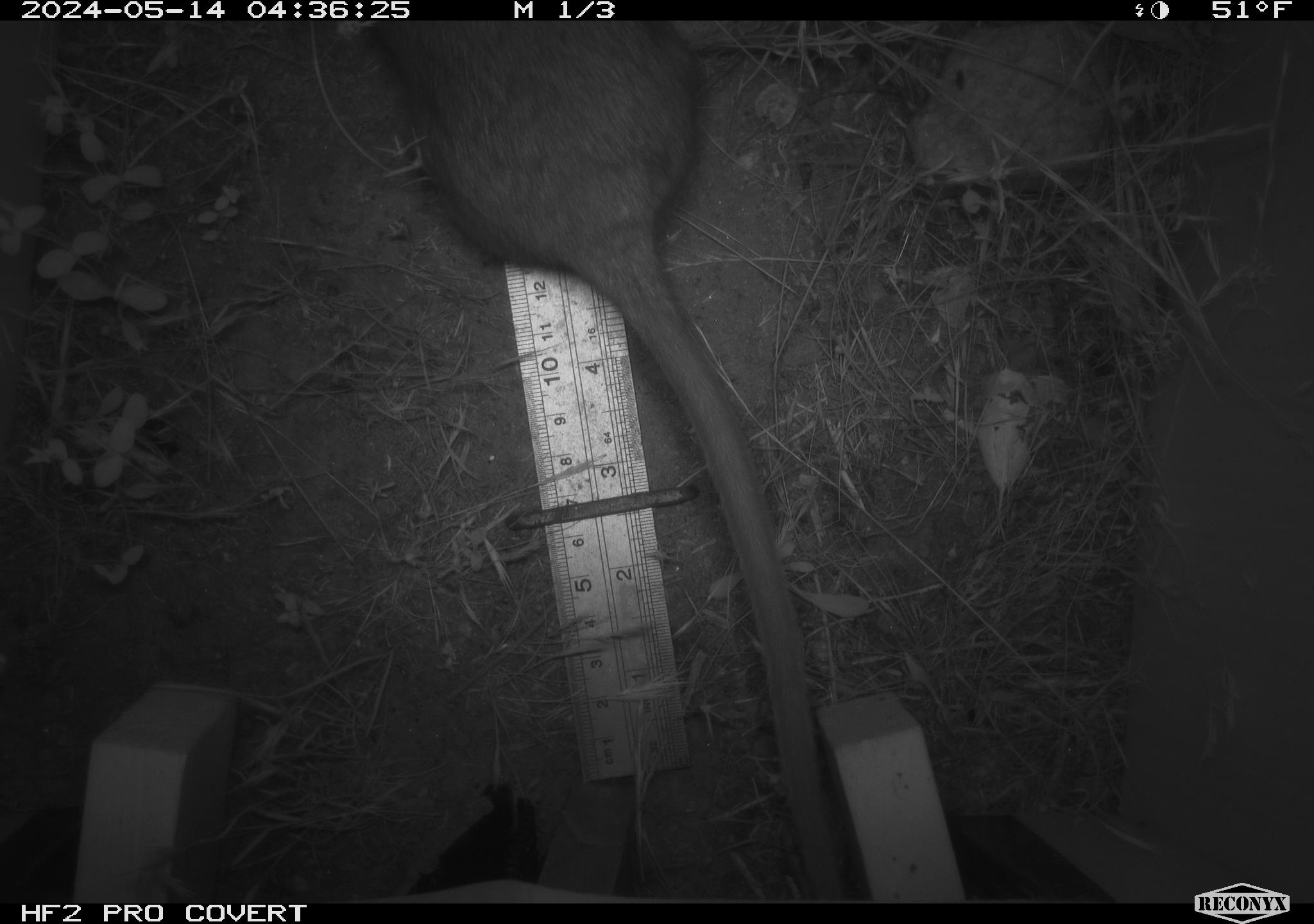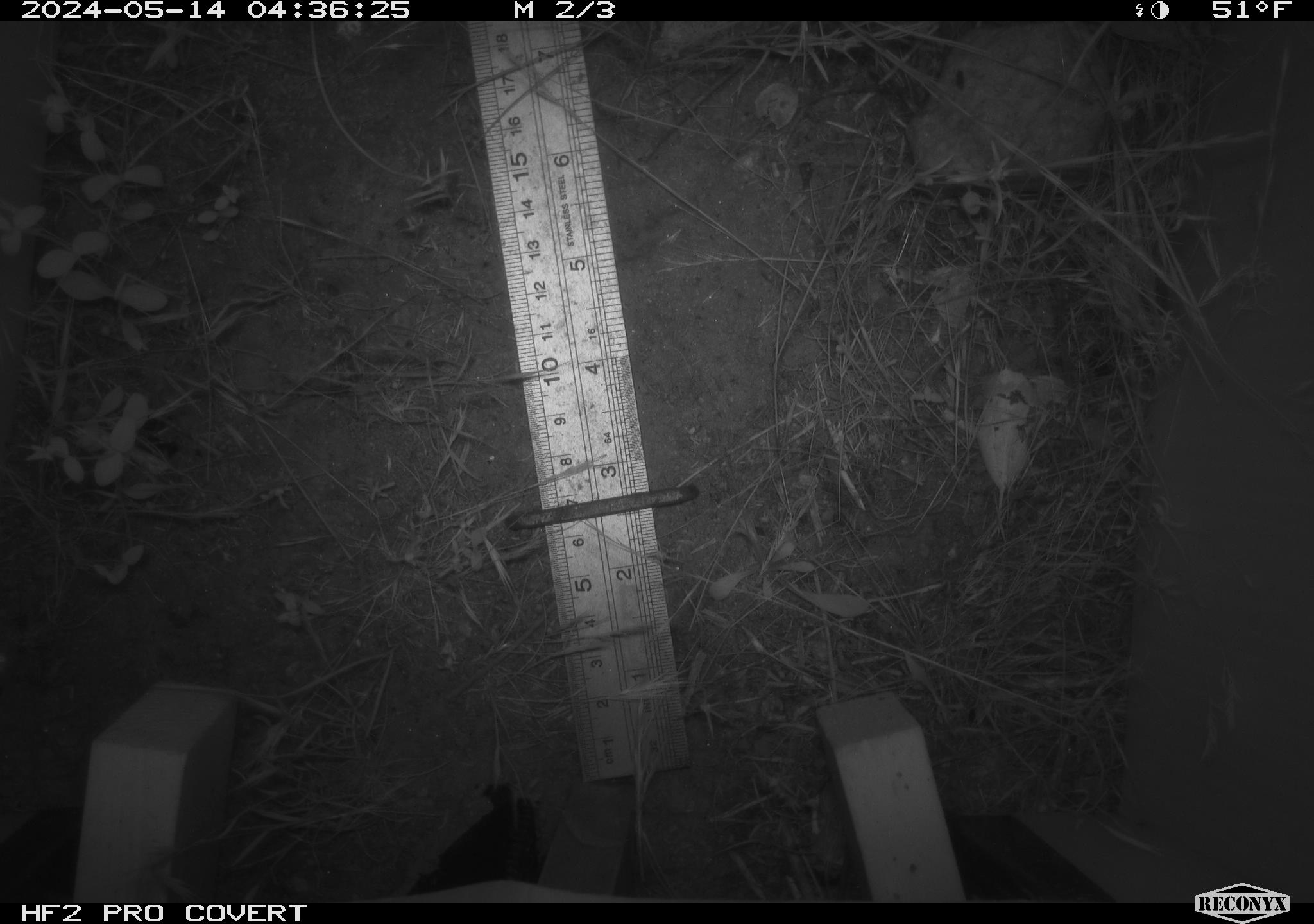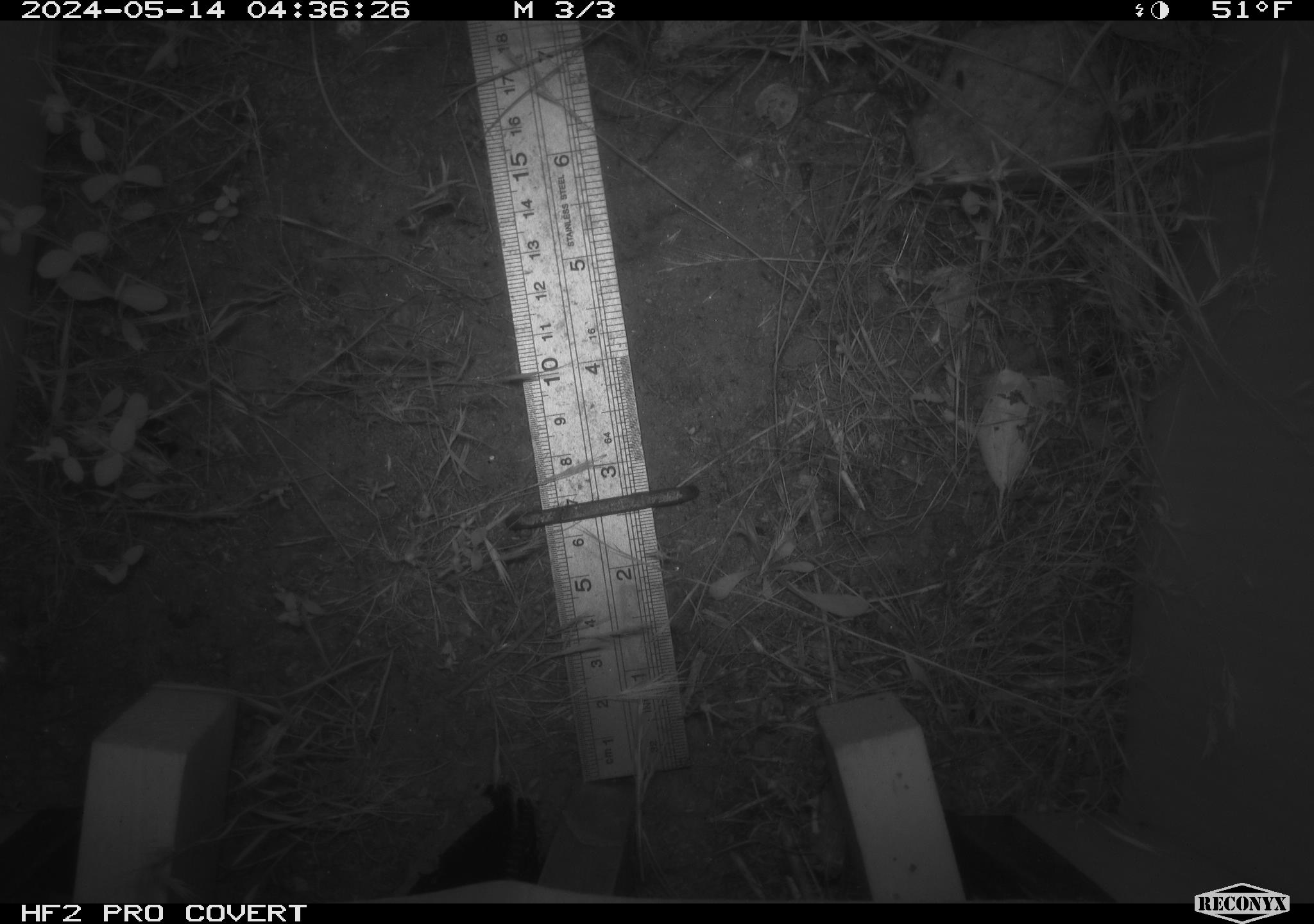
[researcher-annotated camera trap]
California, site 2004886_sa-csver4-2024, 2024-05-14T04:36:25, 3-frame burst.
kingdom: Animalia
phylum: Chordata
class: Mammalia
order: Rodentia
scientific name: Rodentia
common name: woodrat or rat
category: woodrat or rat species